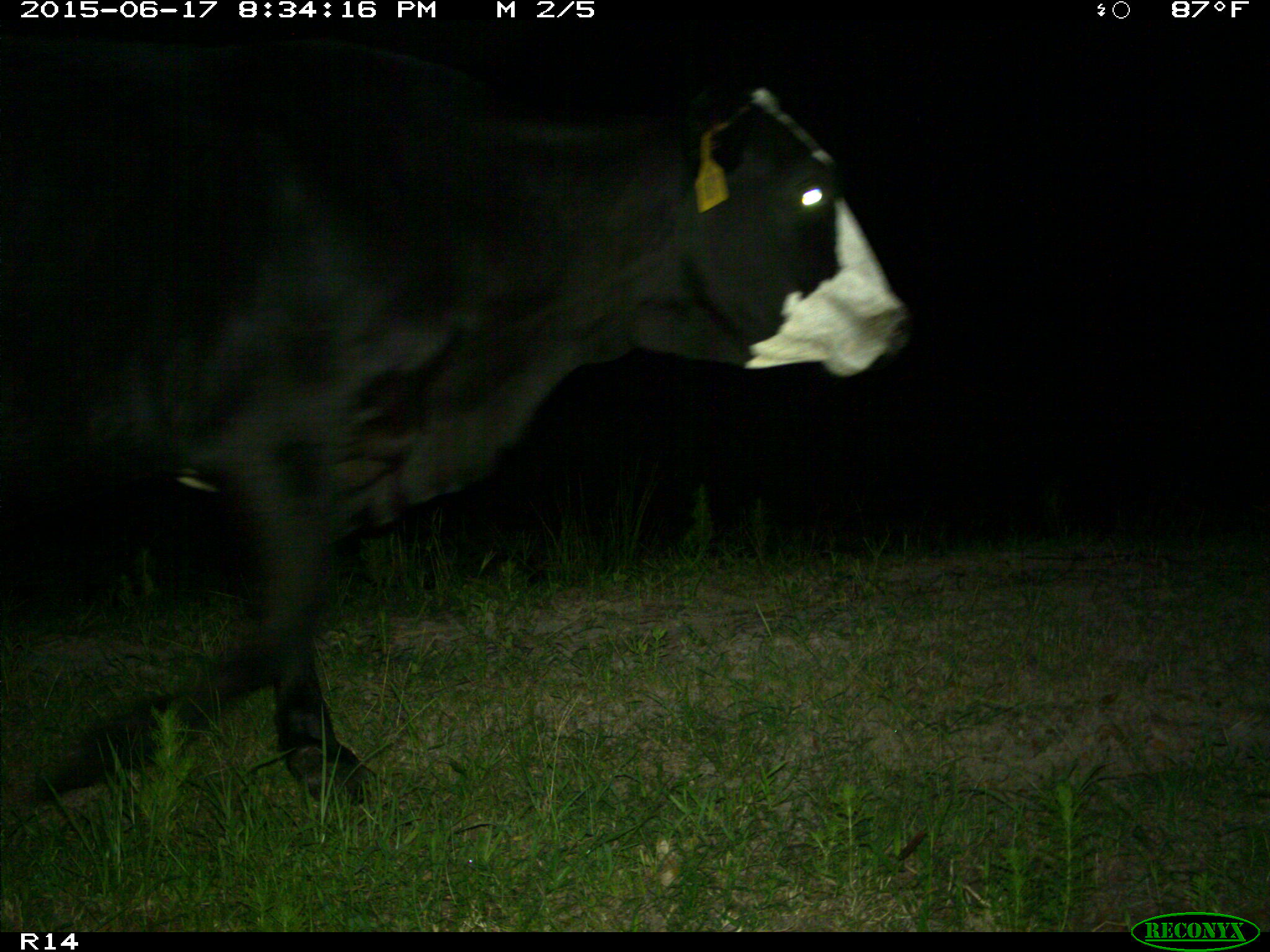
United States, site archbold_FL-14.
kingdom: Animalia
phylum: Chordata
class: Mammalia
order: Artiodactyla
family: Bovidae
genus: Bos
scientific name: Bos taurus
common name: domestic cow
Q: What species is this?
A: Bos taurus (domestic cow).